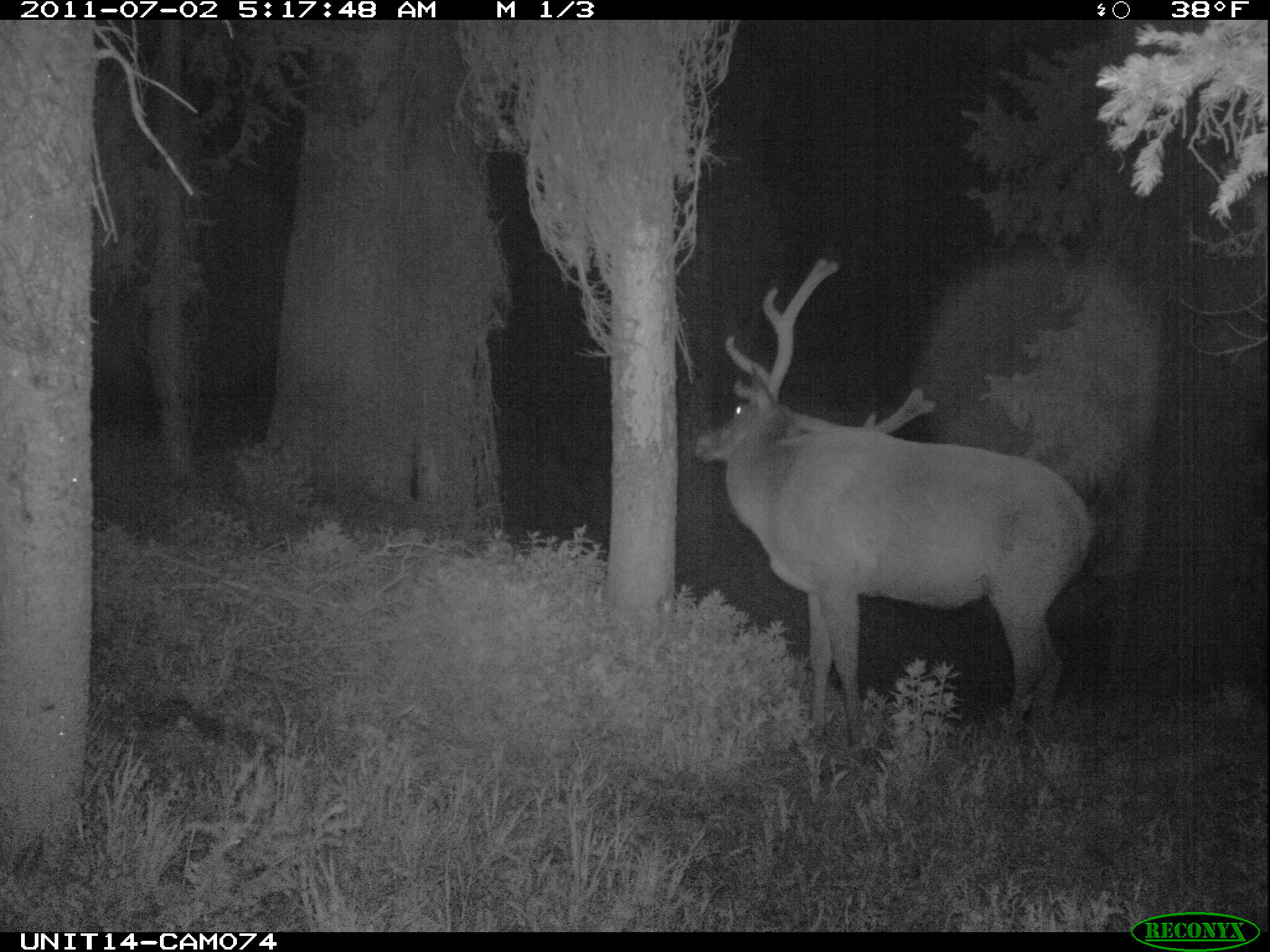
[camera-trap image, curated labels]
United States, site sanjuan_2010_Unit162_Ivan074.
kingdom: Animalia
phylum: Chordata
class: Mammalia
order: Artiodactyla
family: Cervidae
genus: Cervus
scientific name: Cervus elaphus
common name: red deer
Cervus elaphus (red deer).